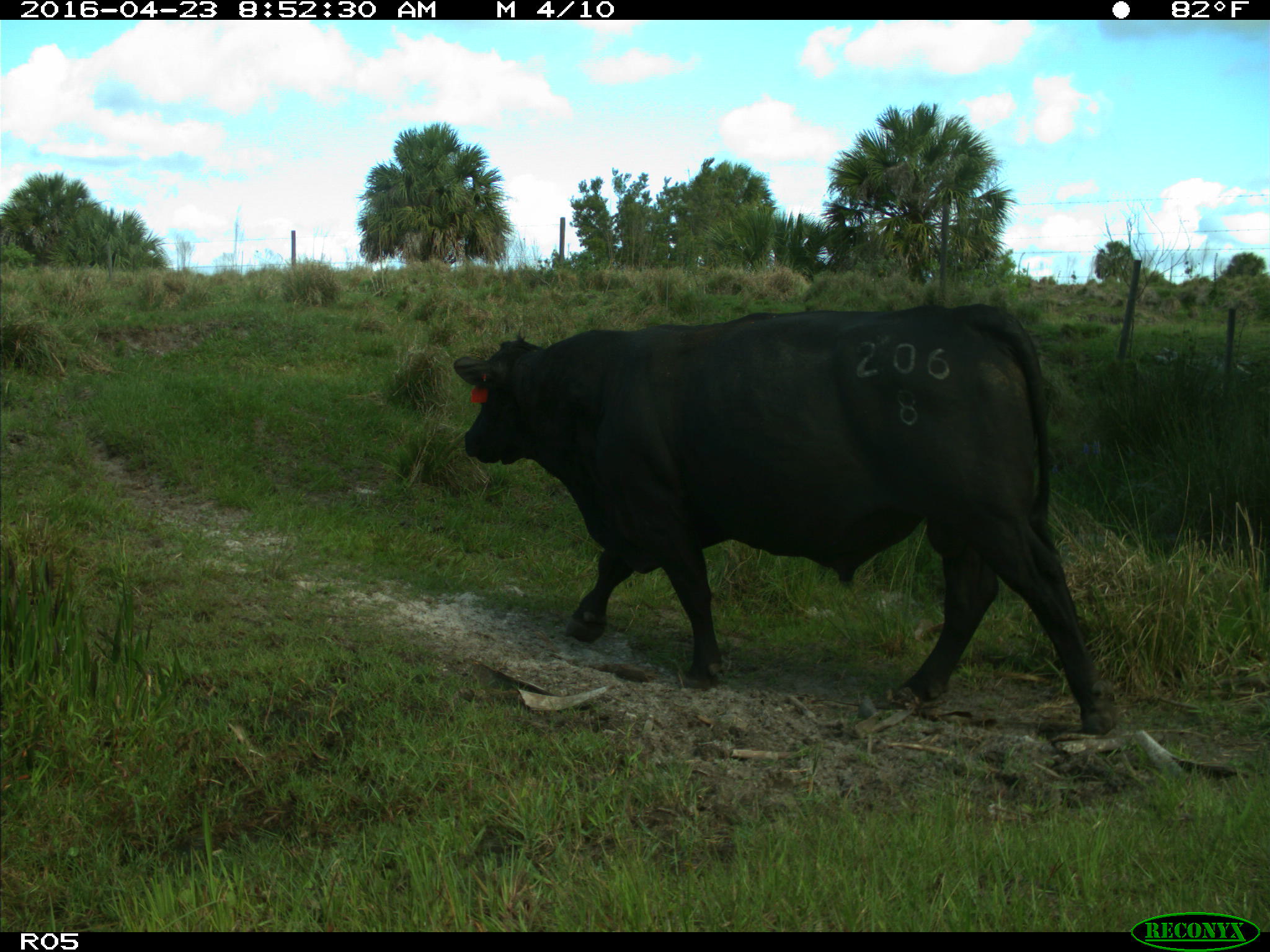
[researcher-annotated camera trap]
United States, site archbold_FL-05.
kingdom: Animalia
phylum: Chordata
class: Mammalia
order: Artiodactyla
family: Bovidae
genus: Bos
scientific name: Bos taurus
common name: domestic cow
Bos taurus (domestic cow).